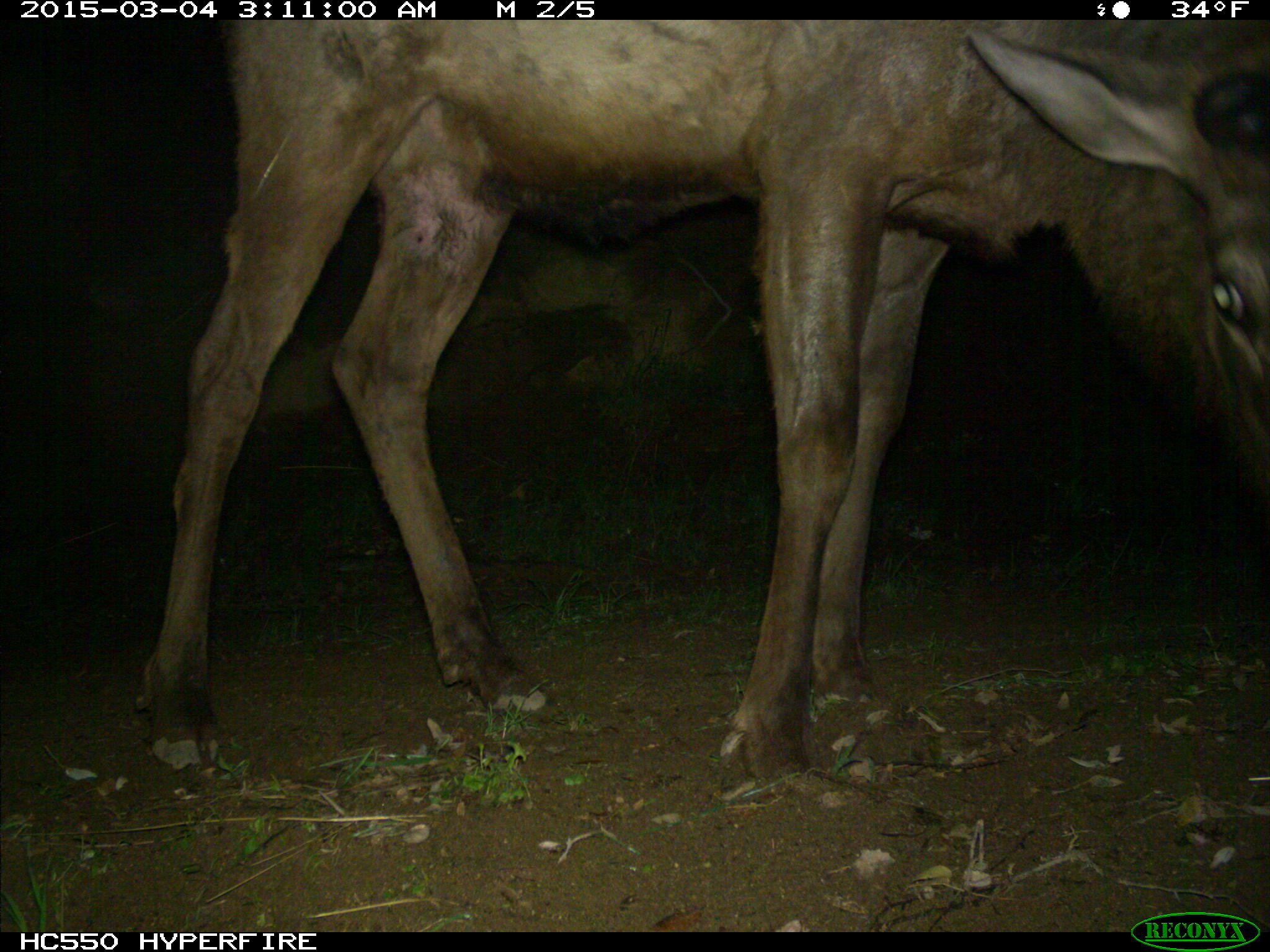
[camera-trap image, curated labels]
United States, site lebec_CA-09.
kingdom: Animalia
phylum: Chordata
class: Mammalia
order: Artiodactyla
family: Cervidae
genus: Cervus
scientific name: Cervus canadensis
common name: elk